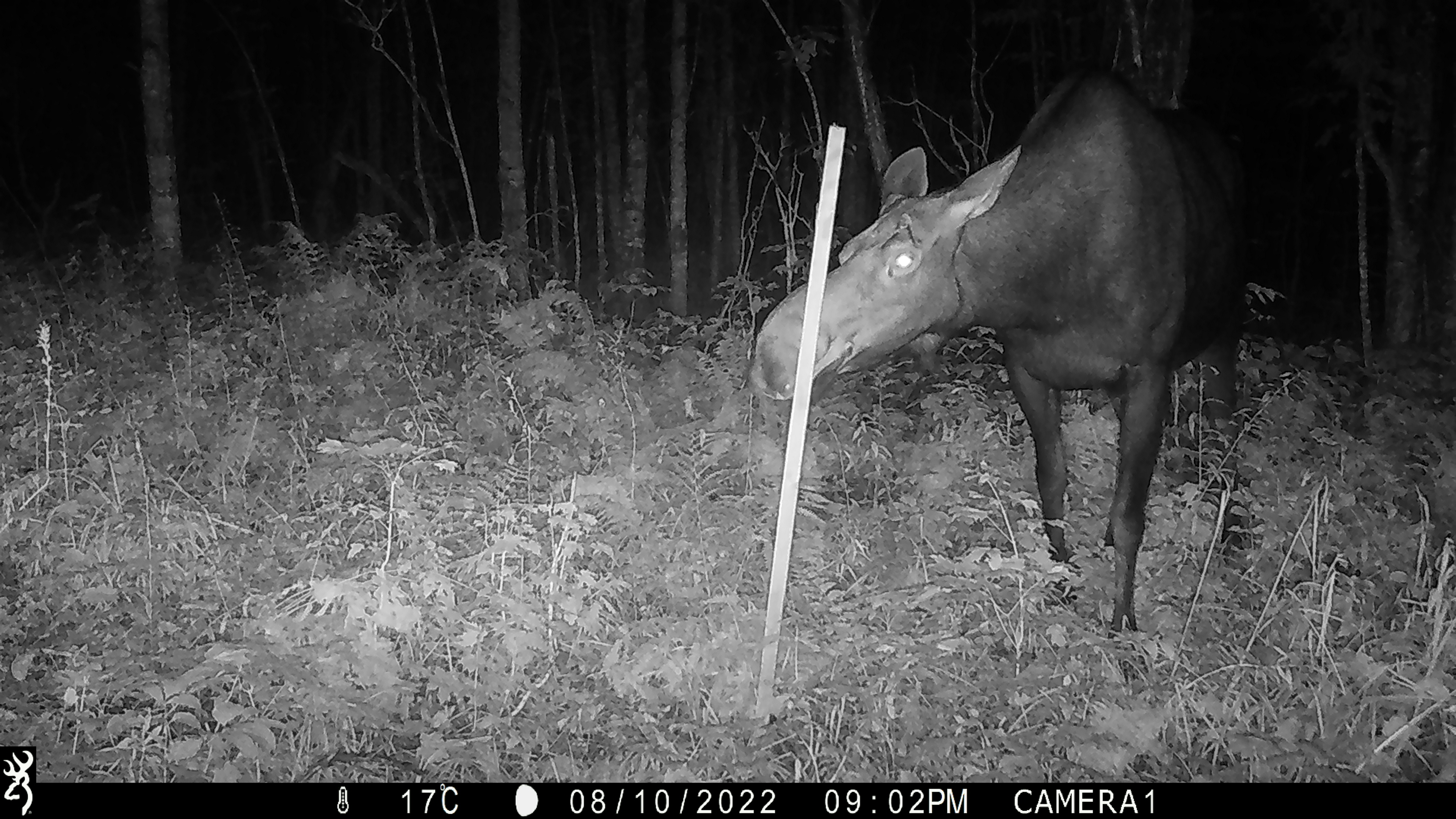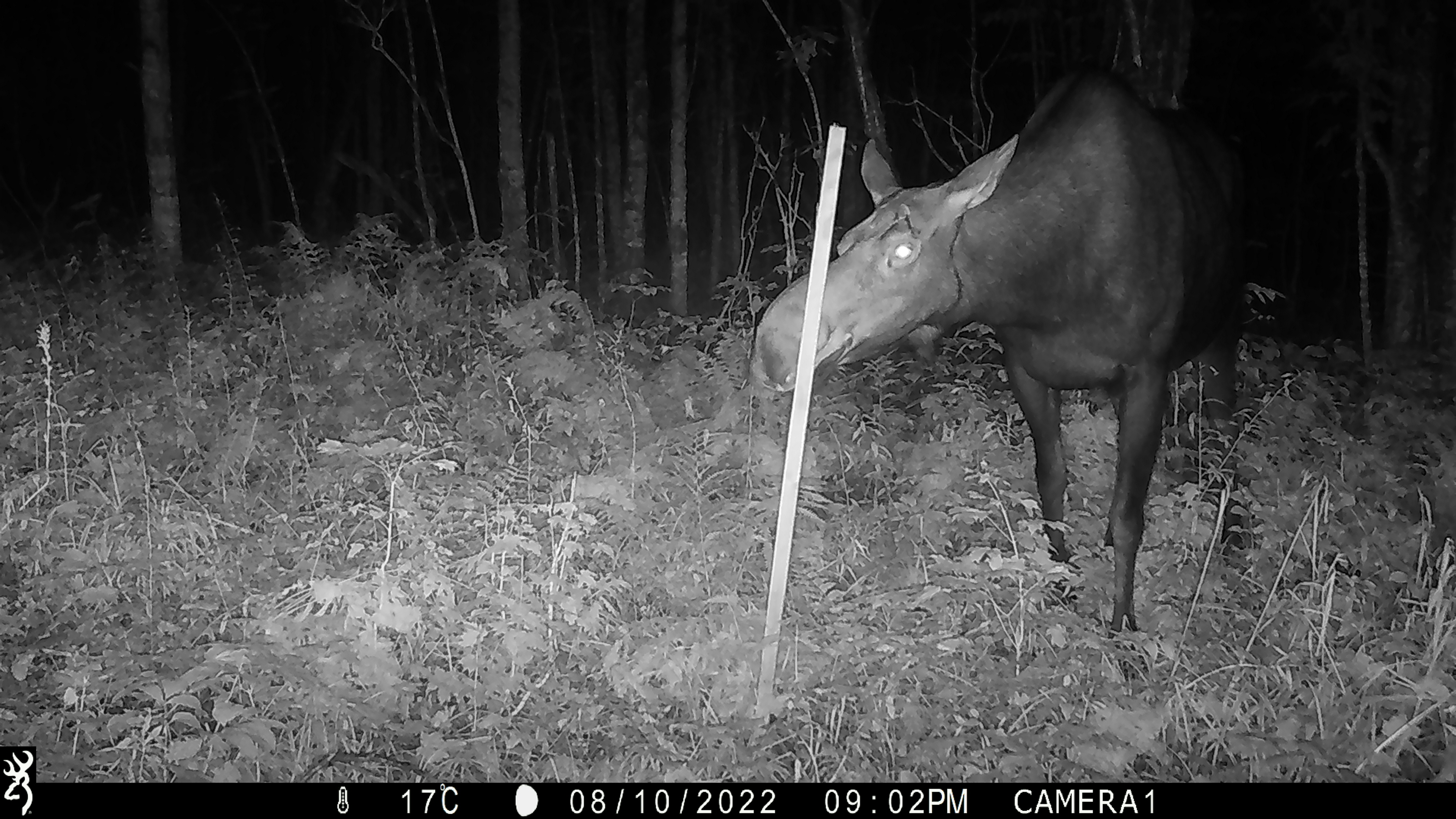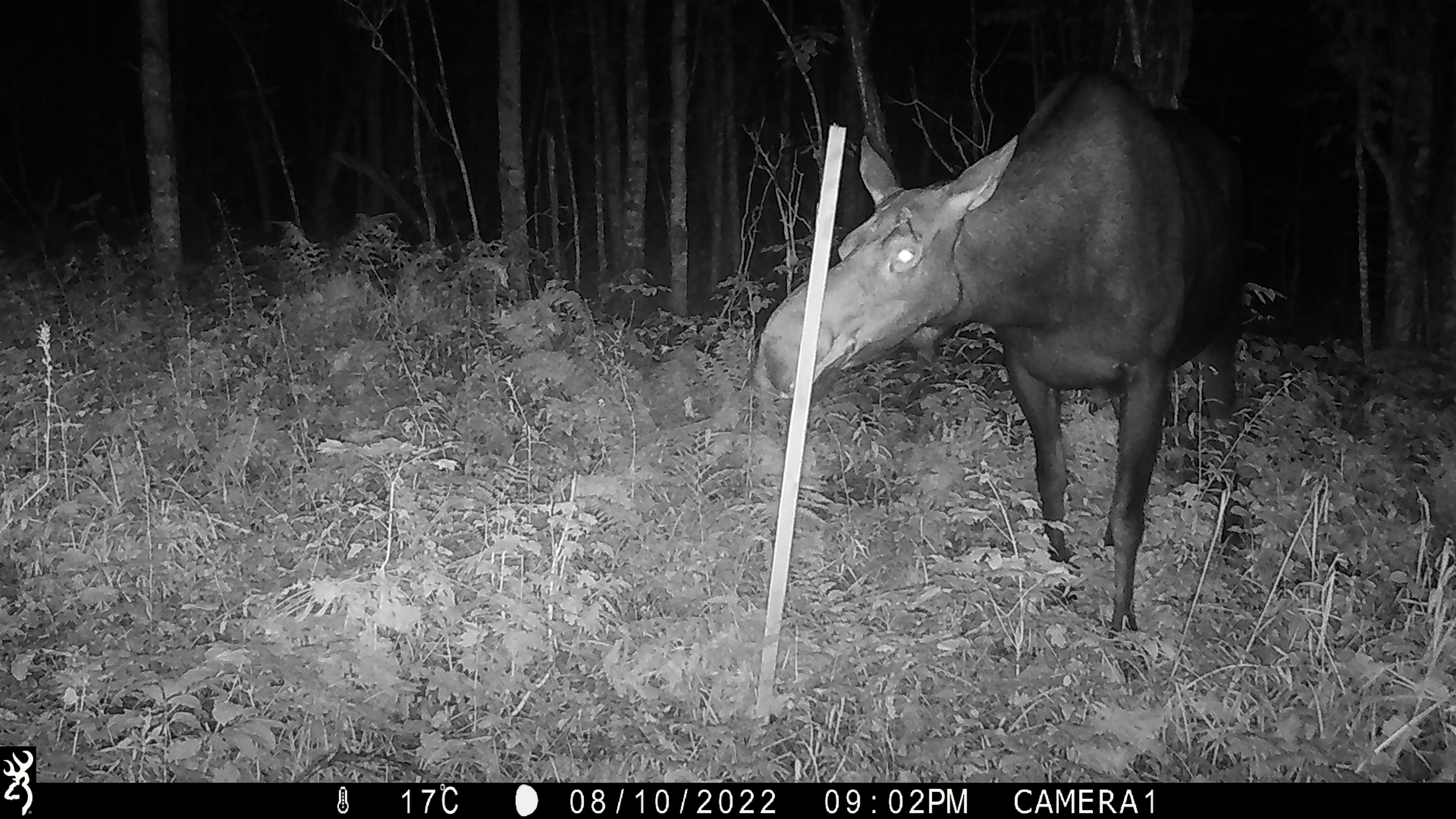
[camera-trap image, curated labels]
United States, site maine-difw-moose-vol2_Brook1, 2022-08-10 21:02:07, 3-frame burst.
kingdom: Animalia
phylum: Chordata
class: Mammalia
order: Artiodactyla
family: Cervidae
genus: Alces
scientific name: Alces alces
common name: moose